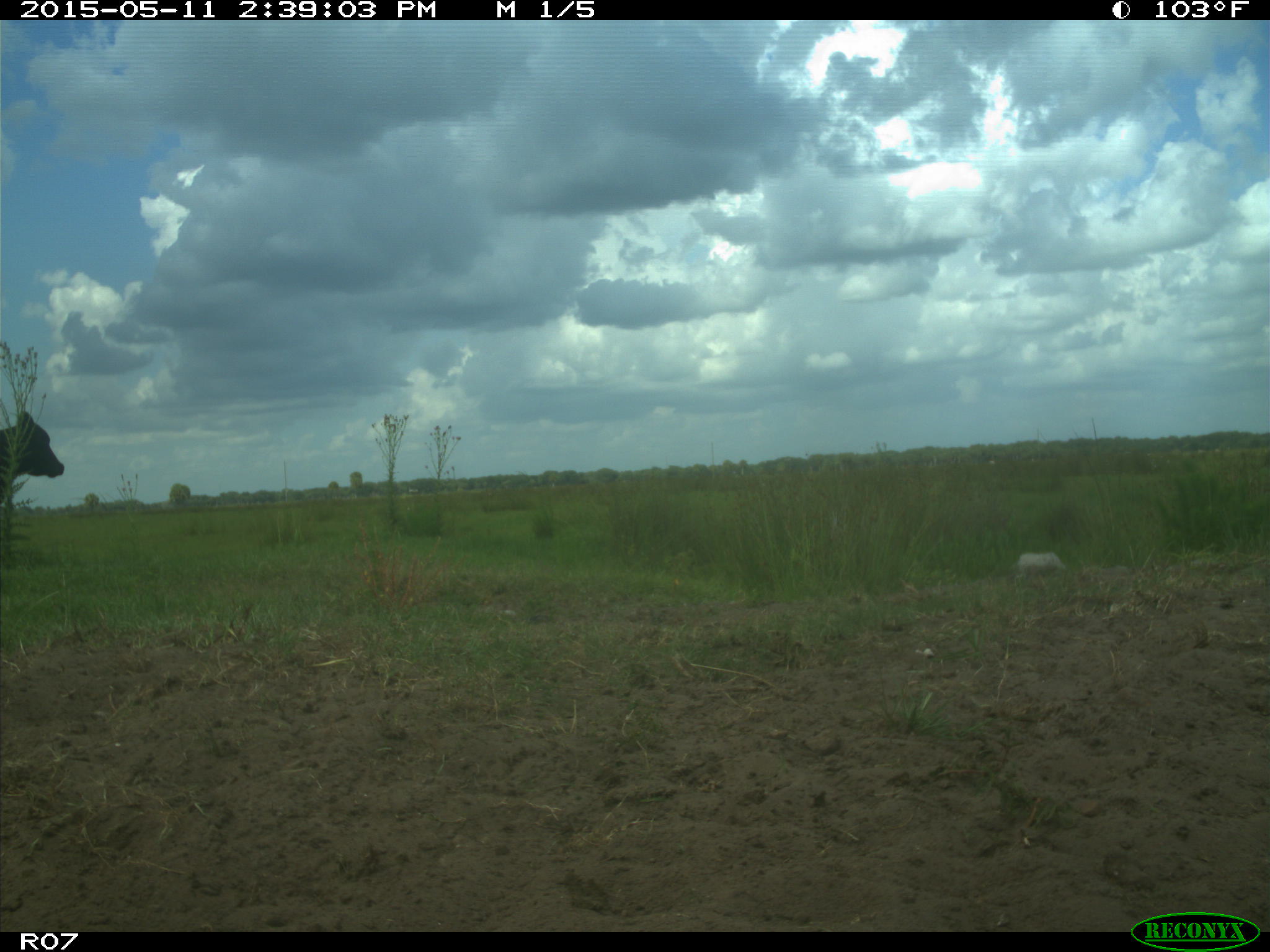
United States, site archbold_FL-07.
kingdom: Animalia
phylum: Chordata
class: Mammalia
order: Artiodactyla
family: Bovidae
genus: Bos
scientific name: Bos taurus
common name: domestic cow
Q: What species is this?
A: Bos taurus (domestic cow).